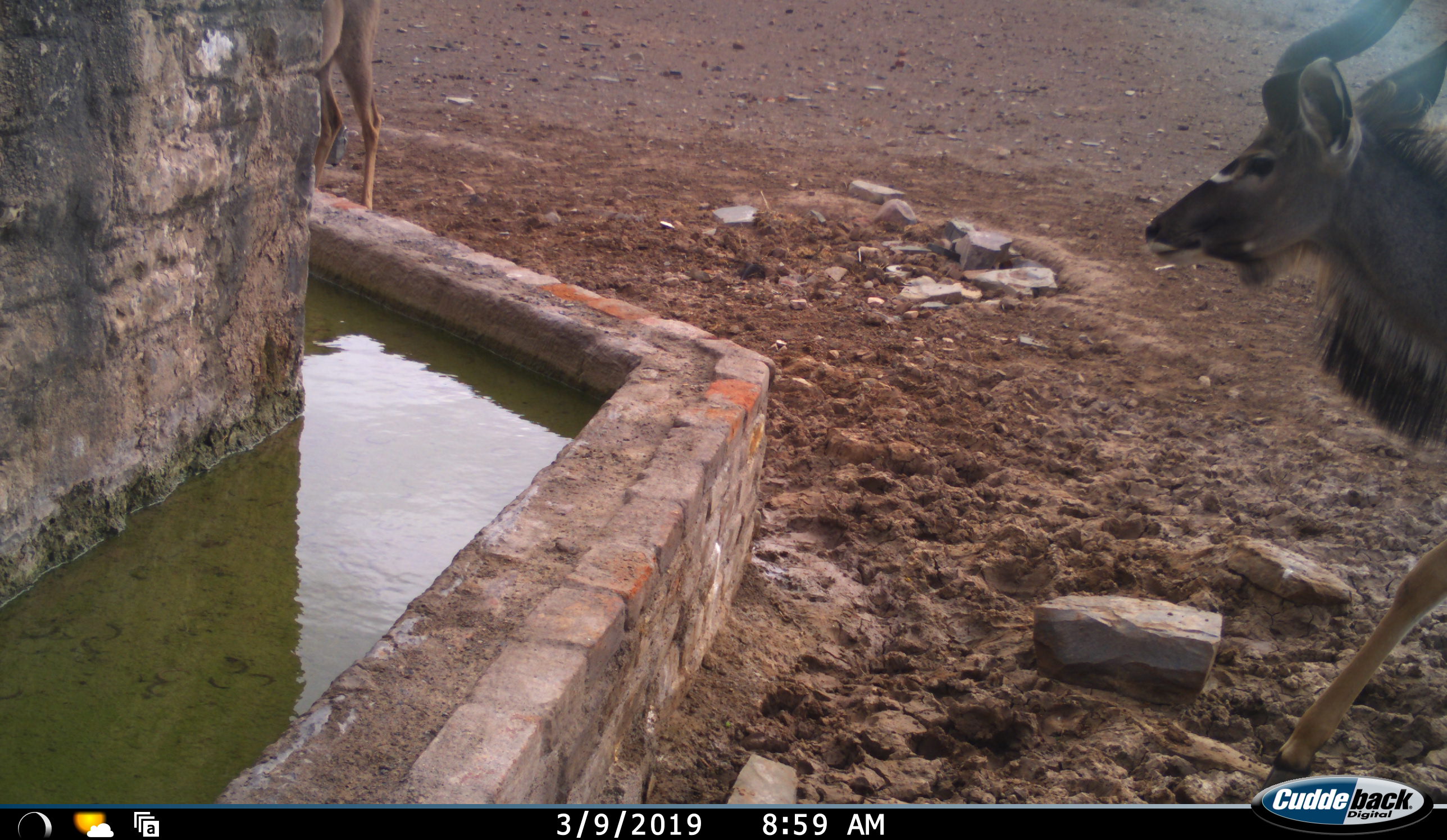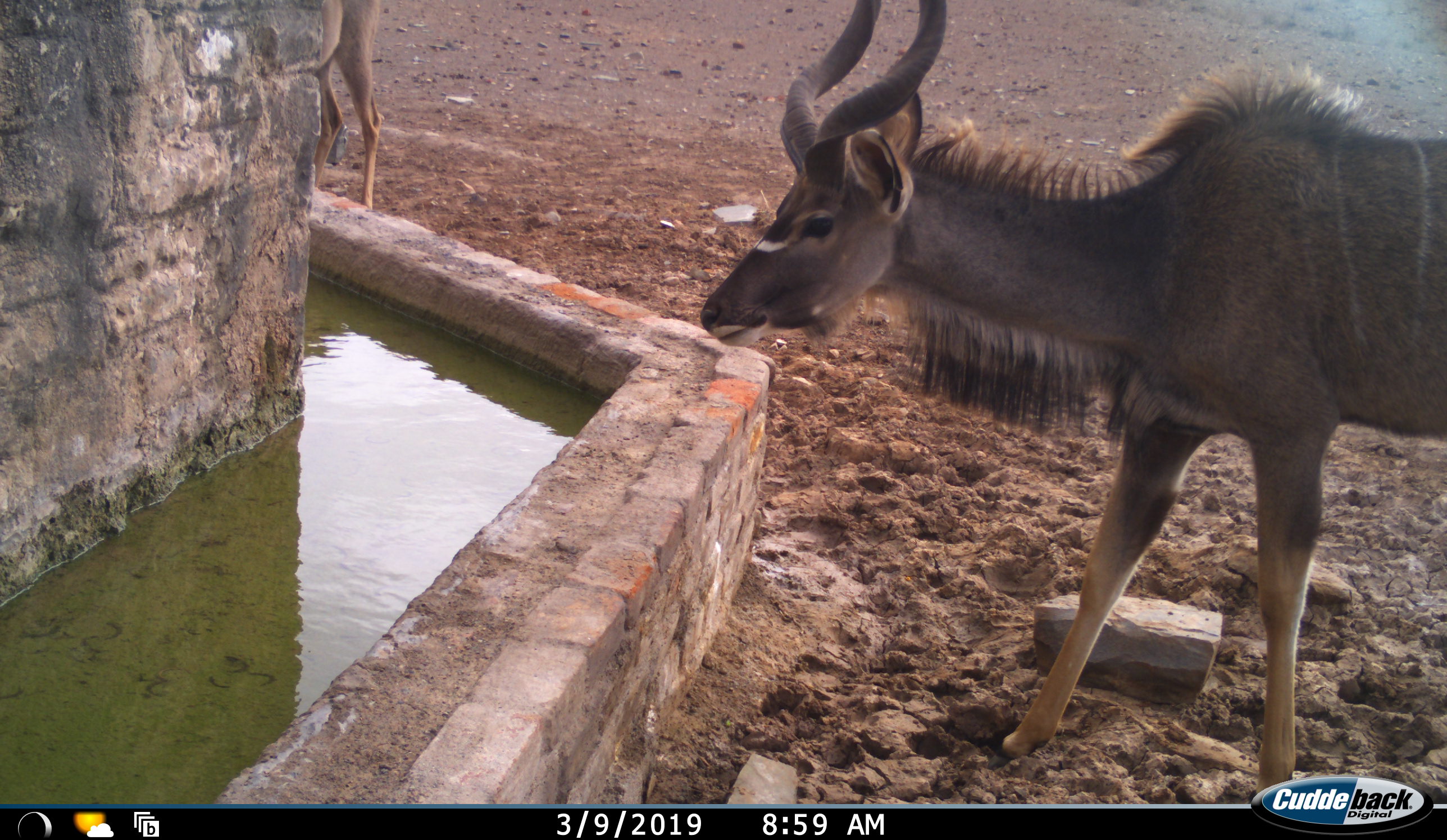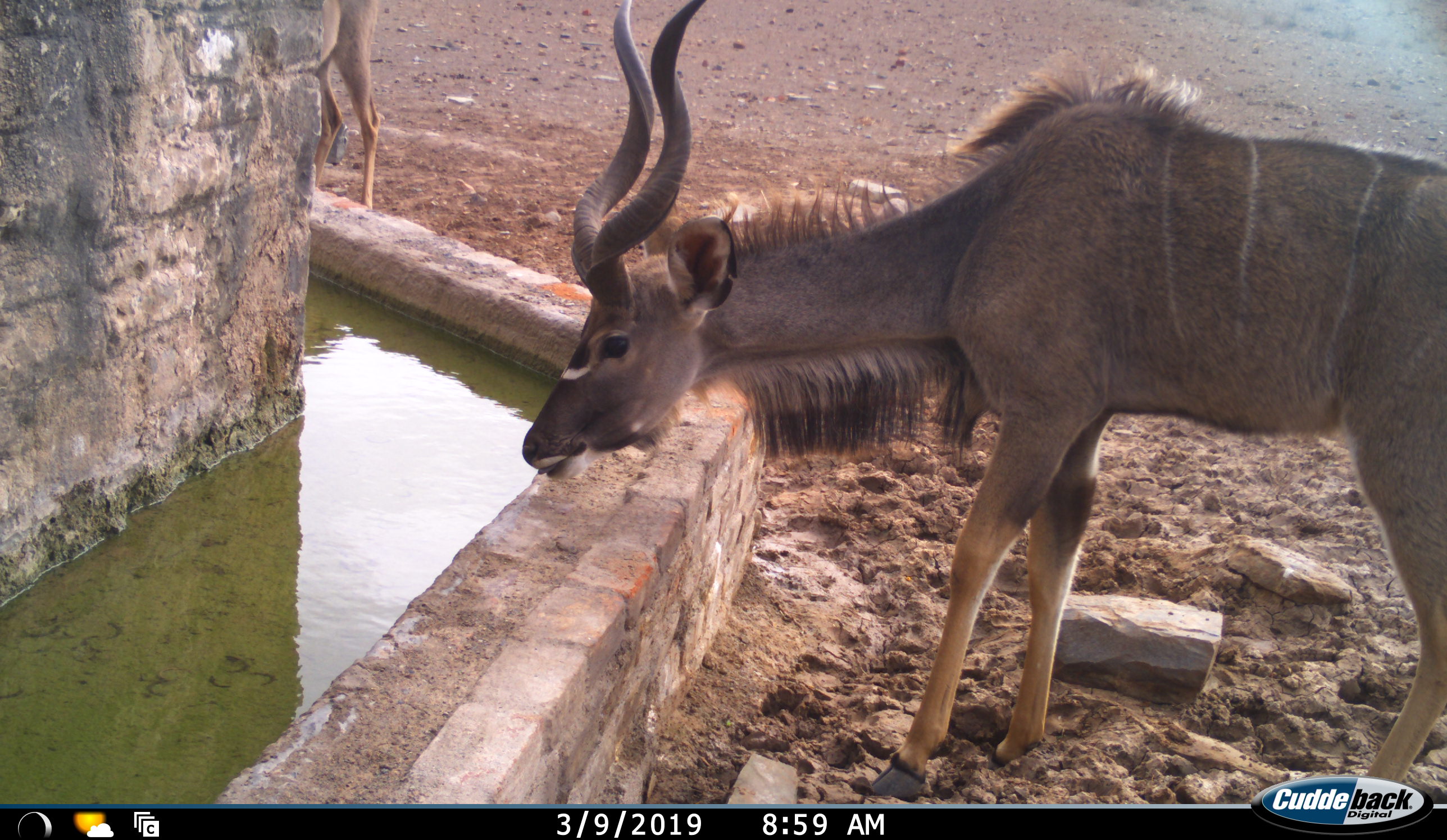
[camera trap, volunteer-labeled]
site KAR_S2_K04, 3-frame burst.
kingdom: Animalia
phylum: Chordata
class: Mammalia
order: Artiodactyla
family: Bovidae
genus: Tragelaphus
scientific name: Tragelaphus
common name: kudu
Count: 2.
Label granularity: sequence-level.